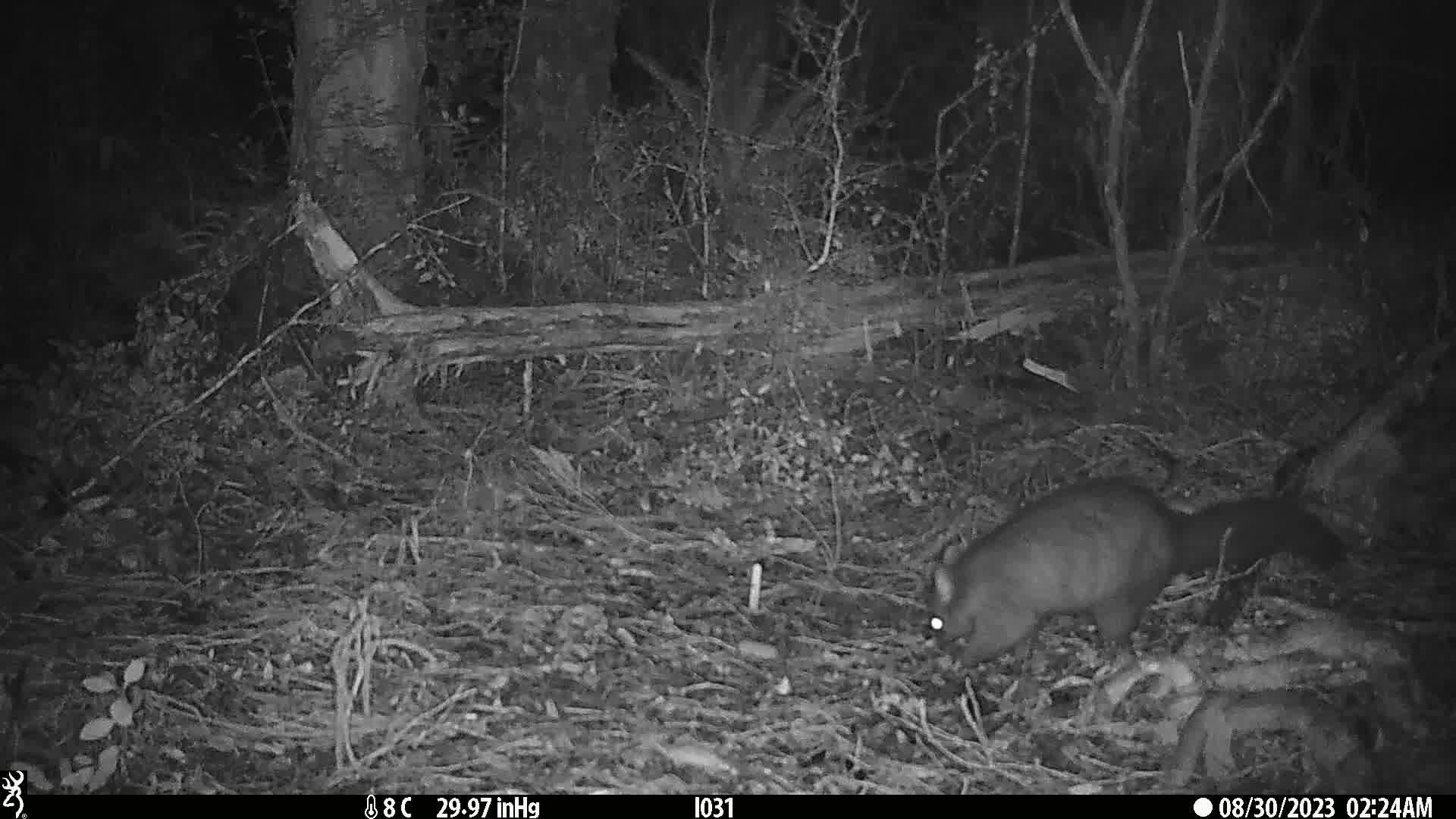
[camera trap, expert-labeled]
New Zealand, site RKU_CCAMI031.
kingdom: Animalia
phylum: Chordata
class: Mammalia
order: Diprotodontia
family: Phalangeridae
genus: Trichosurus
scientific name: Trichosurus vulpecula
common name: common brushtail possum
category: possum